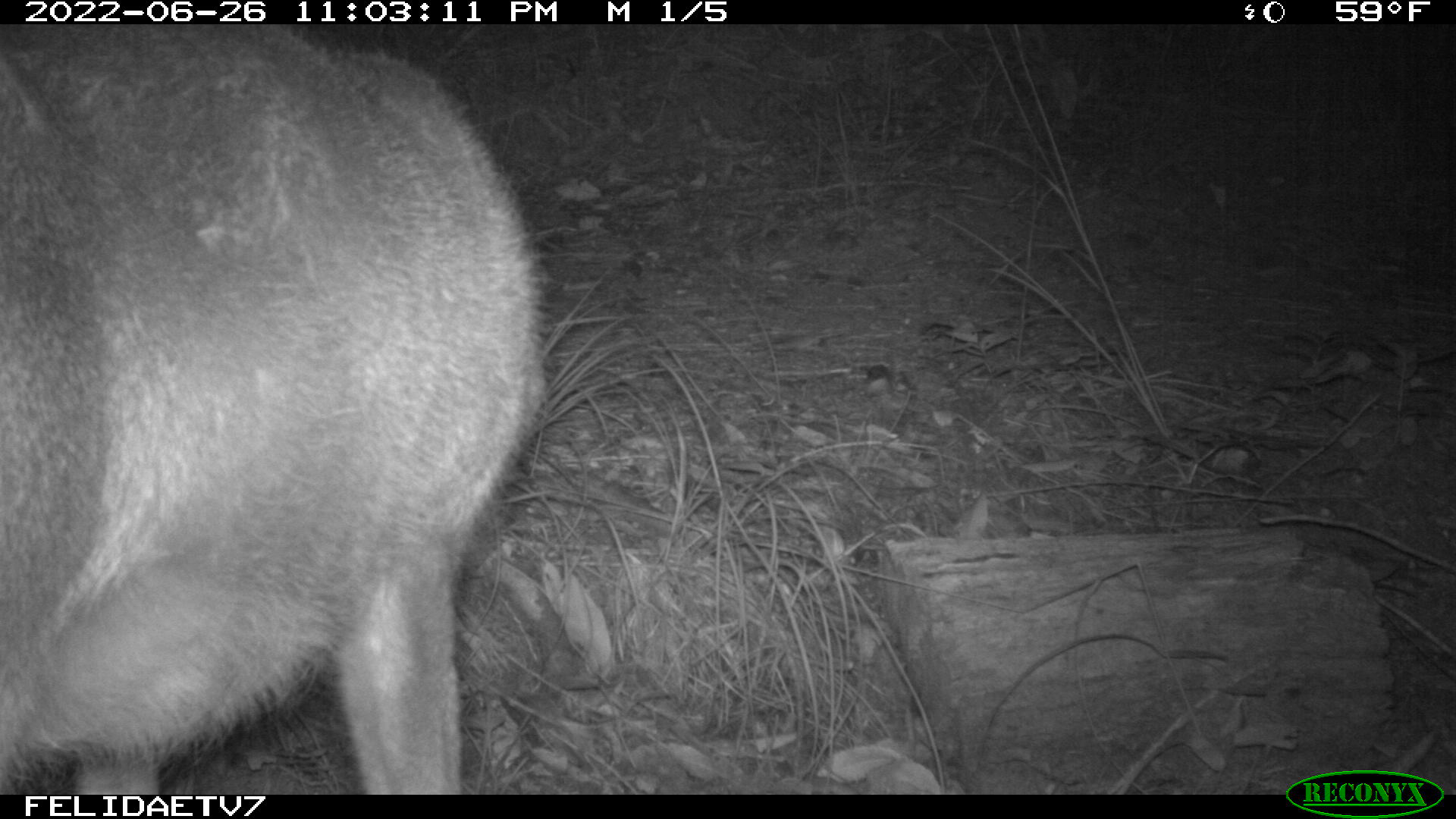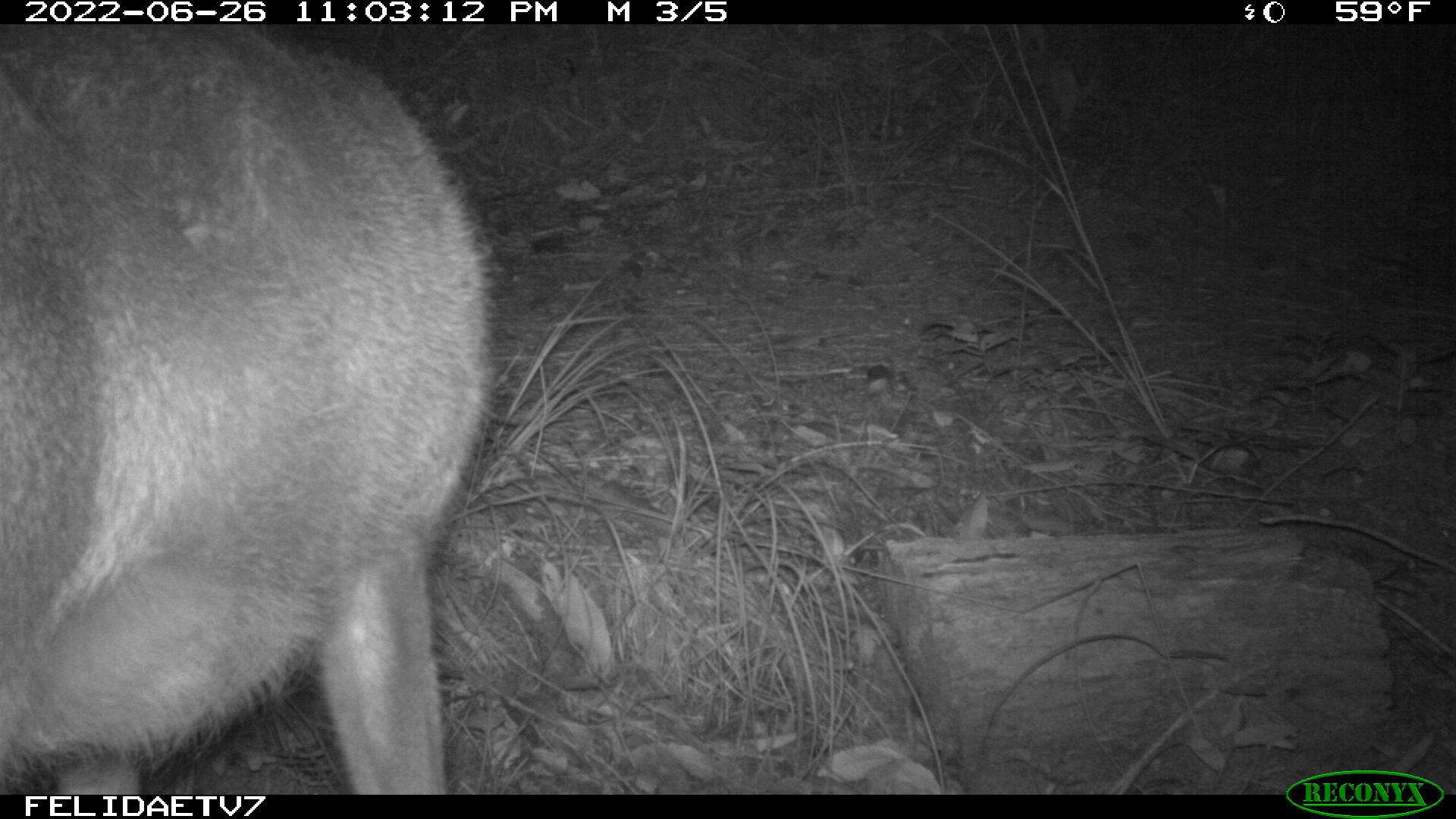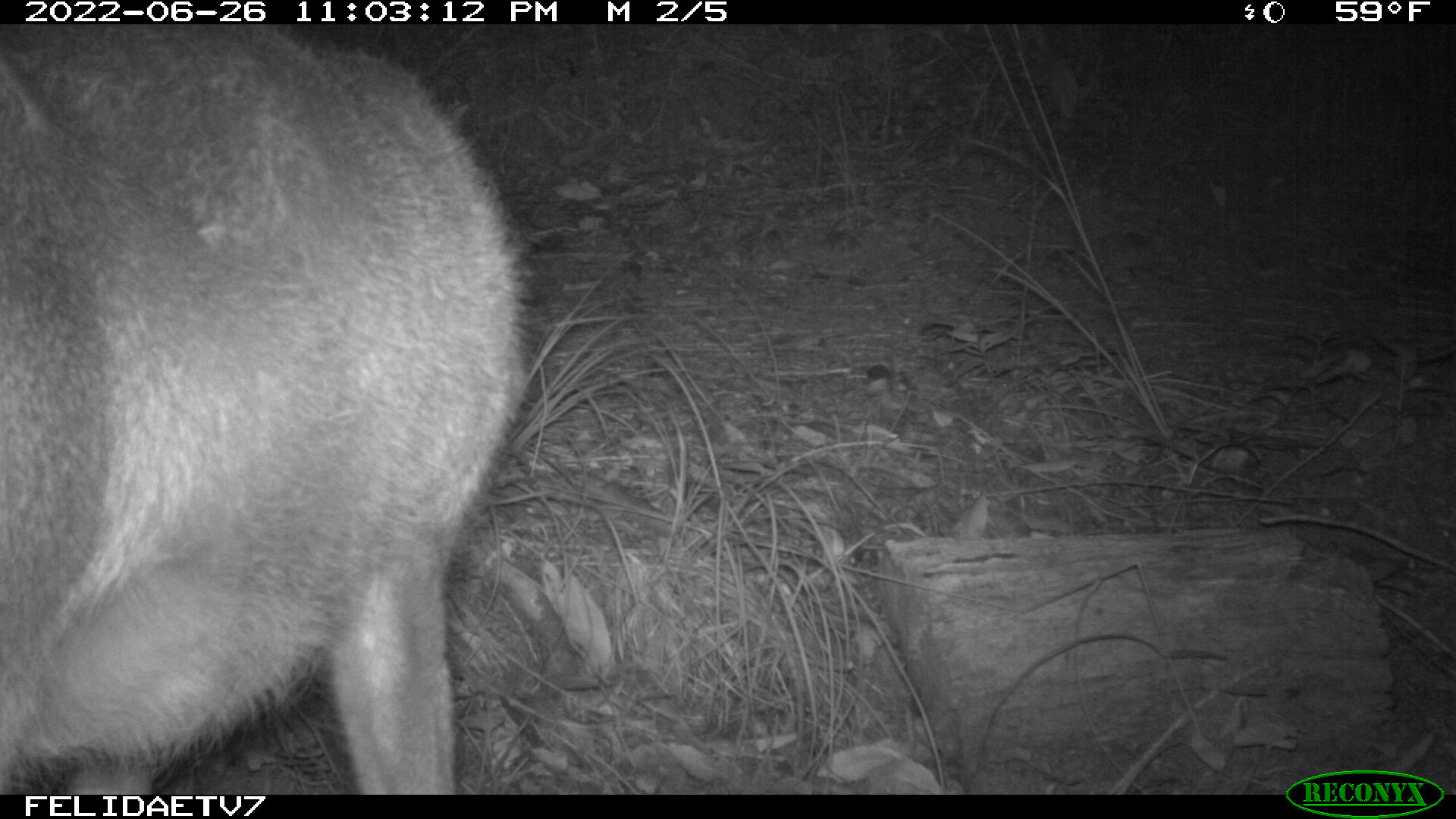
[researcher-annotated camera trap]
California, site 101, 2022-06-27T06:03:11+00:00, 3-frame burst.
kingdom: Animalia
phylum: Chordata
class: Mammalia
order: Artiodactyla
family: Cervidae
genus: Odocoileus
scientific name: Odocoileus hemionus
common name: mule deer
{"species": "mule deer (Odocoileus hemionus)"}